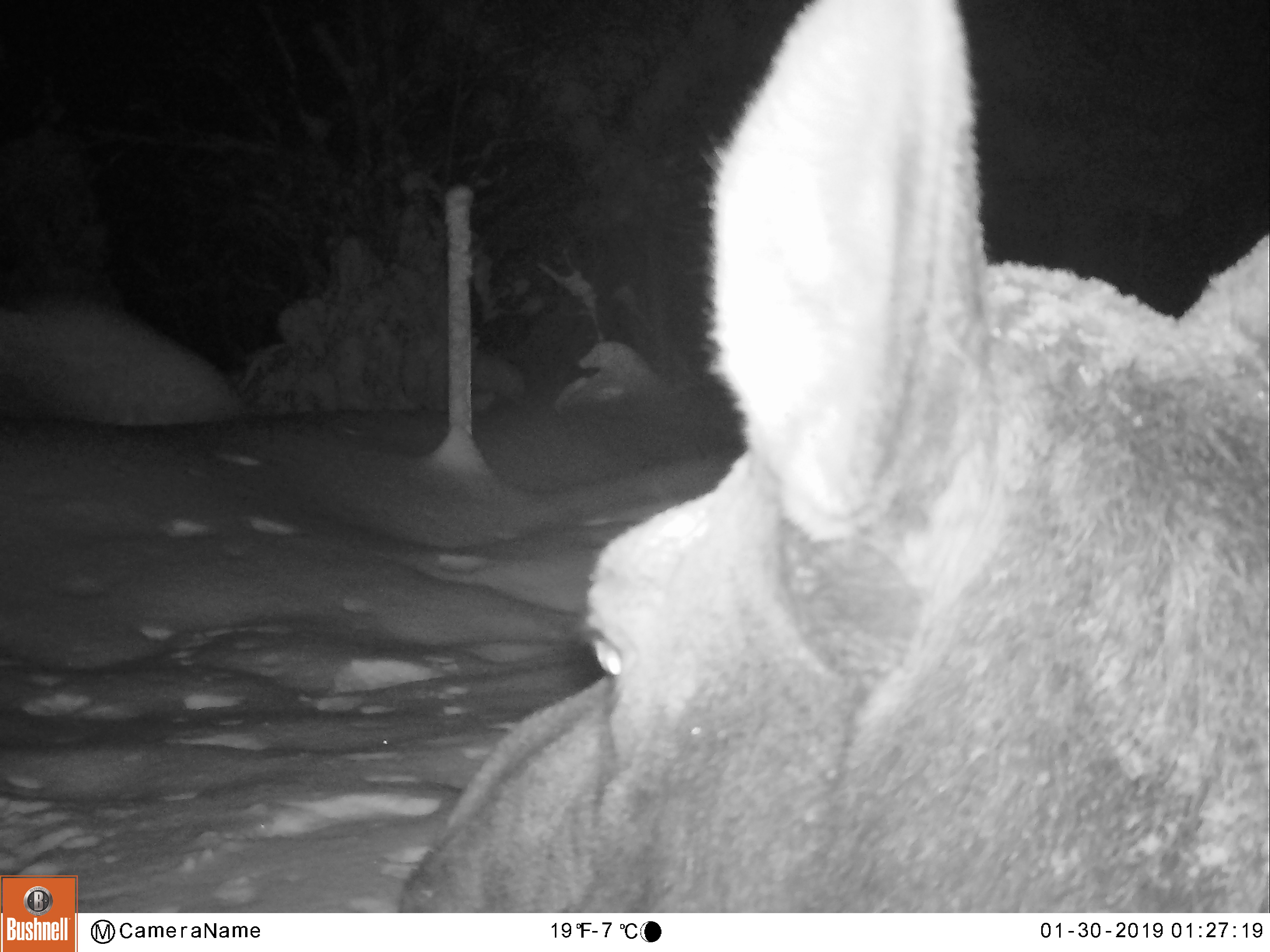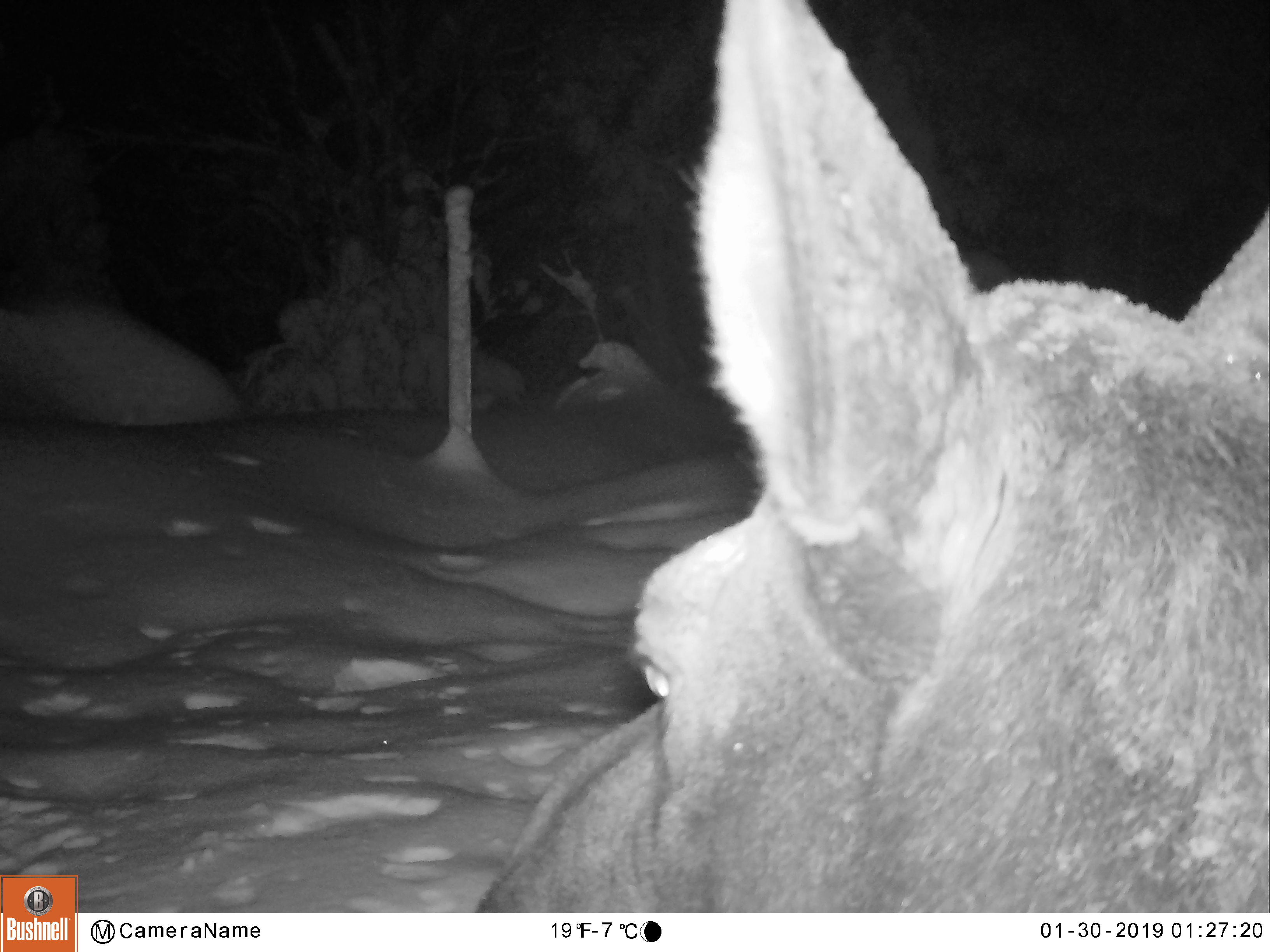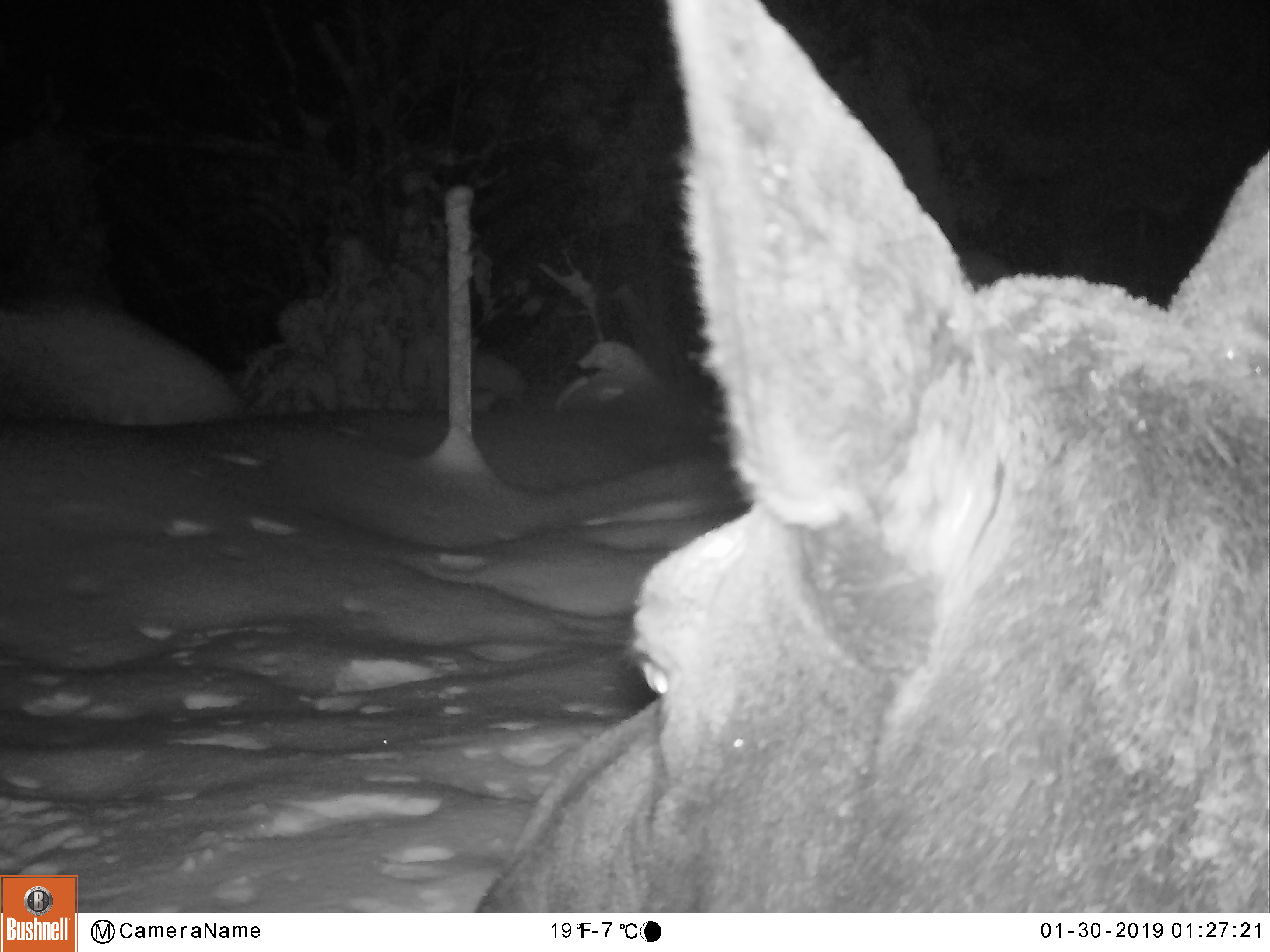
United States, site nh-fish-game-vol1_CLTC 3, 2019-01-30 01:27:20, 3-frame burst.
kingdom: Animalia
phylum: Chordata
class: Mammalia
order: Artiodactyla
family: Cervidae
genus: Alces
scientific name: Alces alces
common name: moose